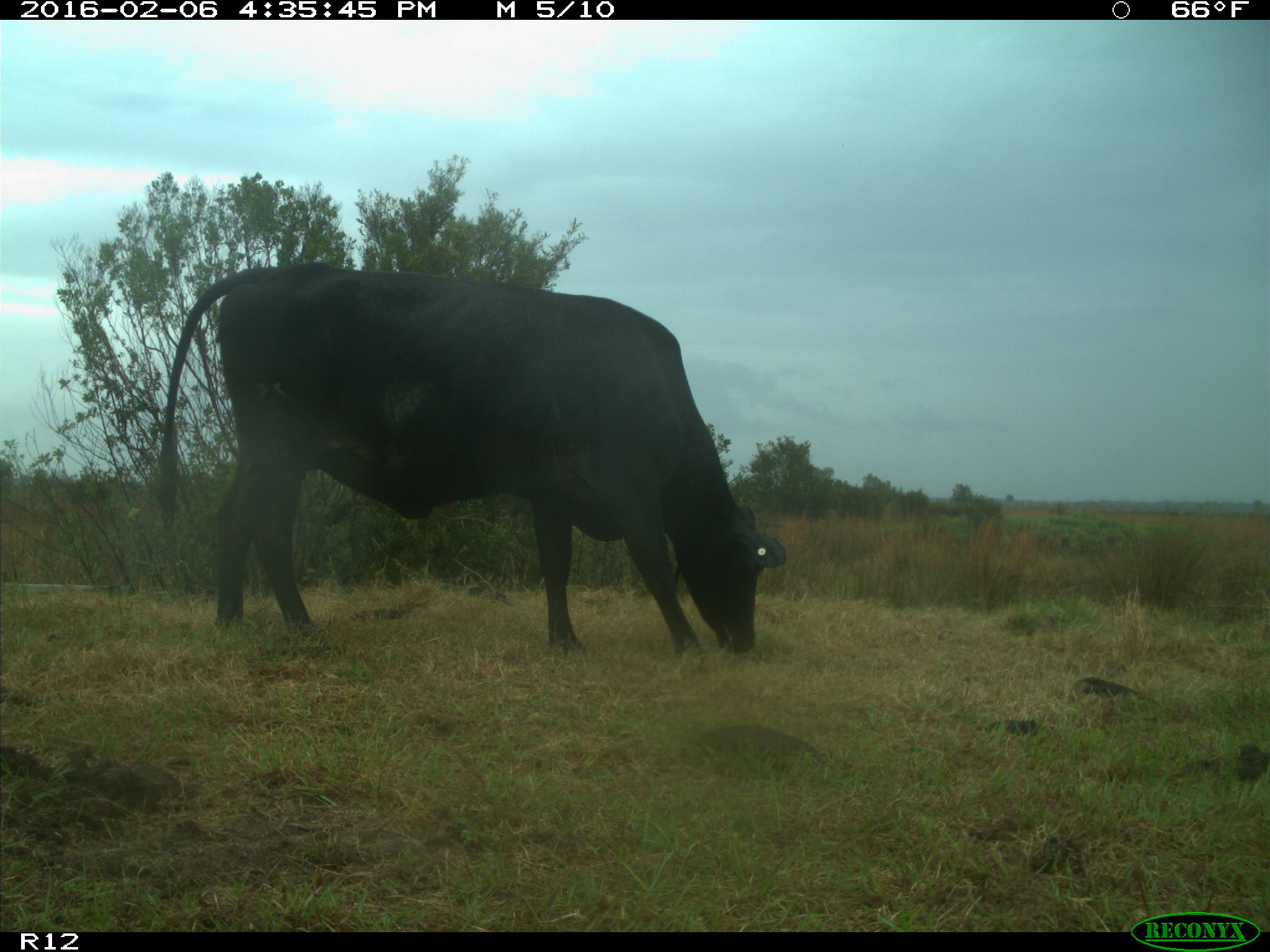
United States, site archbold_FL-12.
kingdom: Animalia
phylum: Chordata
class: Mammalia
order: Artiodactyla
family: Bovidae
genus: Bos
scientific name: Bos taurus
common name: domestic cow